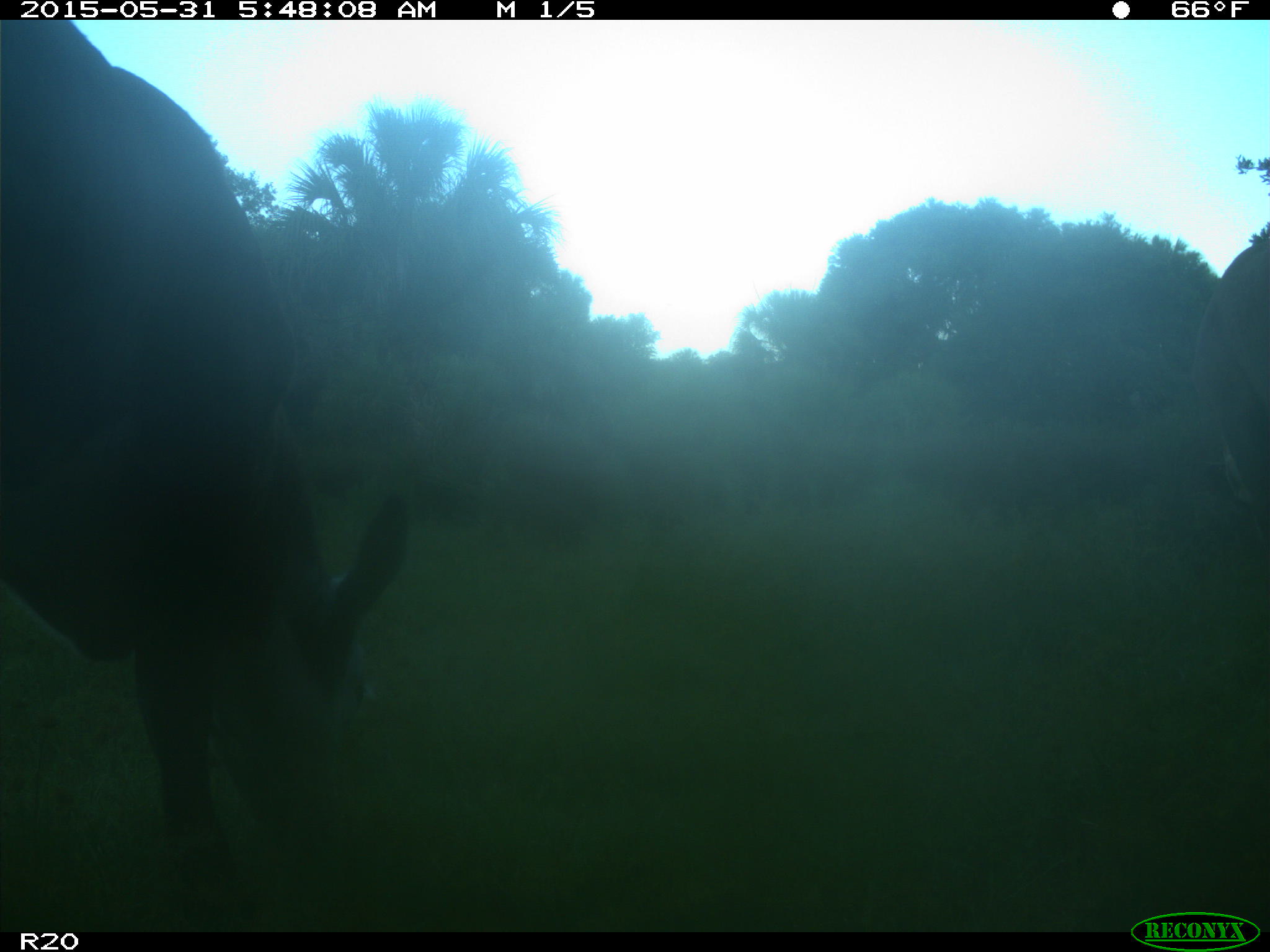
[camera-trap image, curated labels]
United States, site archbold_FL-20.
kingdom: Animalia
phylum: Chordata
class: Mammalia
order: Artiodactyla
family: Bovidae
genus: Bos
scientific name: Bos taurus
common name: domestic cow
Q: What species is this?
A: Bos taurus (domestic cow).